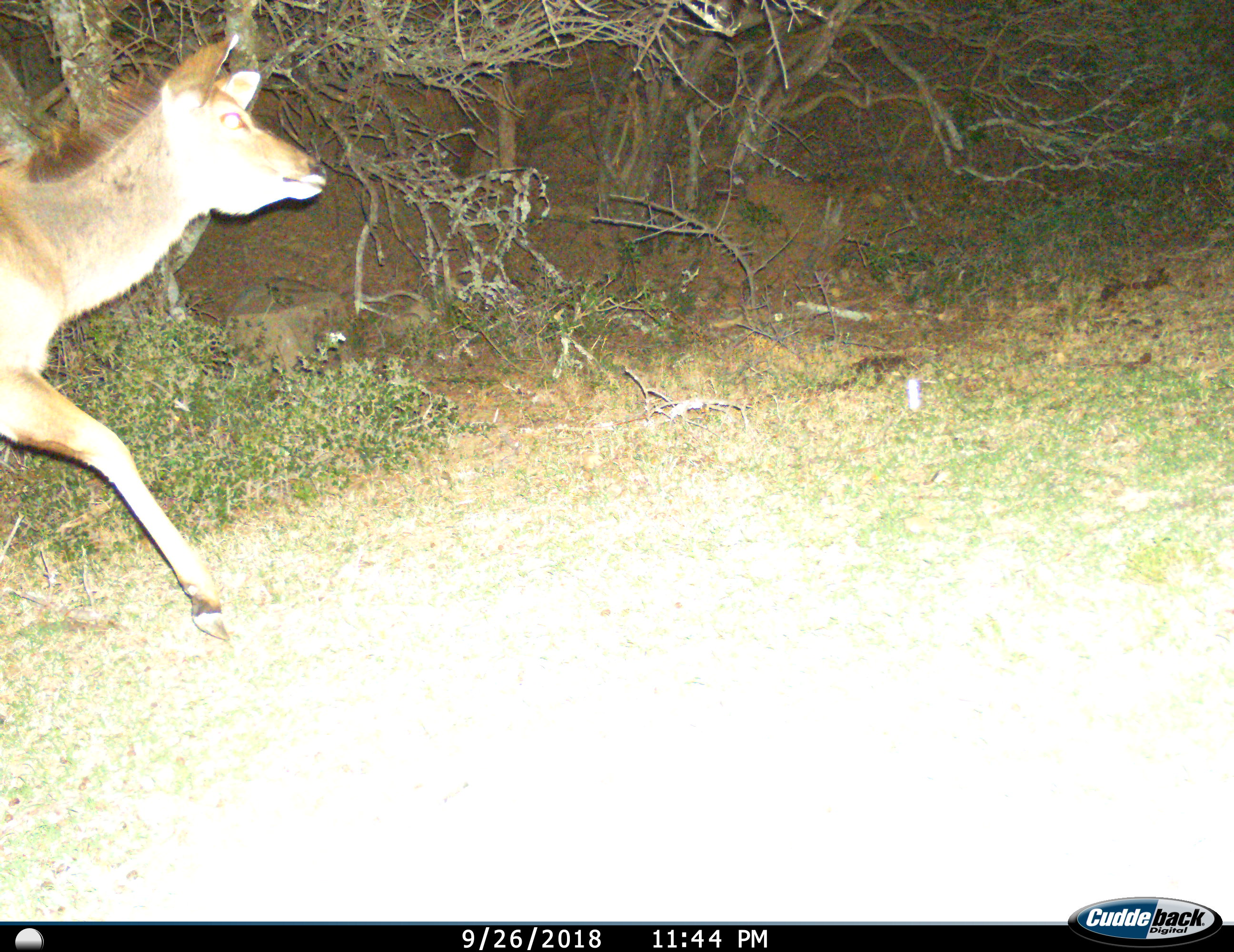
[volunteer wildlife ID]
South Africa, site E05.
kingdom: Animalia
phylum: Chordata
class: Mammalia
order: Artiodactyla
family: Bovidae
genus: Tragelaphus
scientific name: Tragelaphus strepsiceros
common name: greater kudu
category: kudu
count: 1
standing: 0%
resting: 0%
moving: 100%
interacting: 0%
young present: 0%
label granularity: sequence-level